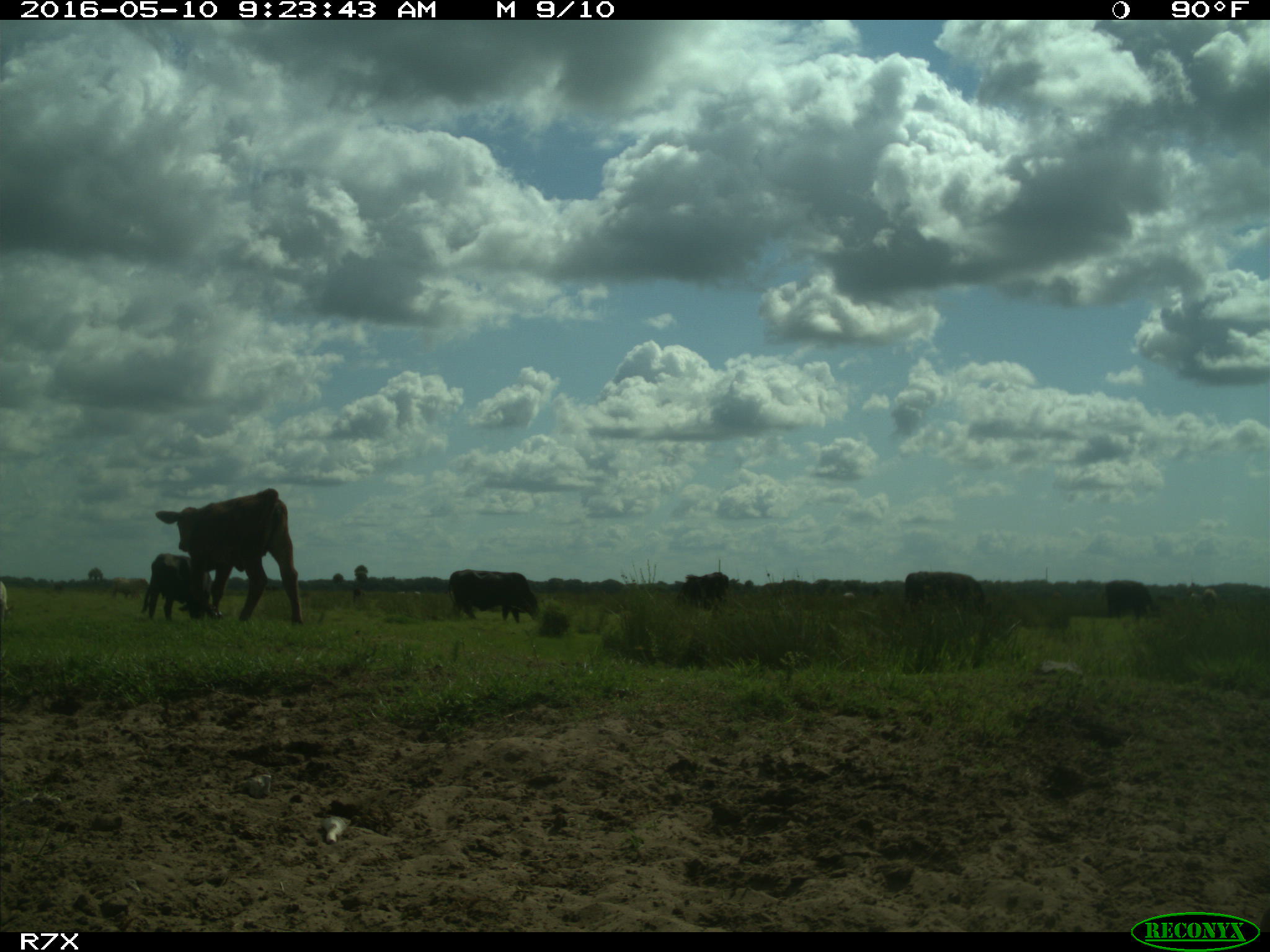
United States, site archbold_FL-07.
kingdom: Animalia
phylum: Chordata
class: Mammalia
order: Artiodactyla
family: Bovidae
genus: Bos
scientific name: Bos taurus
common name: domestic cow